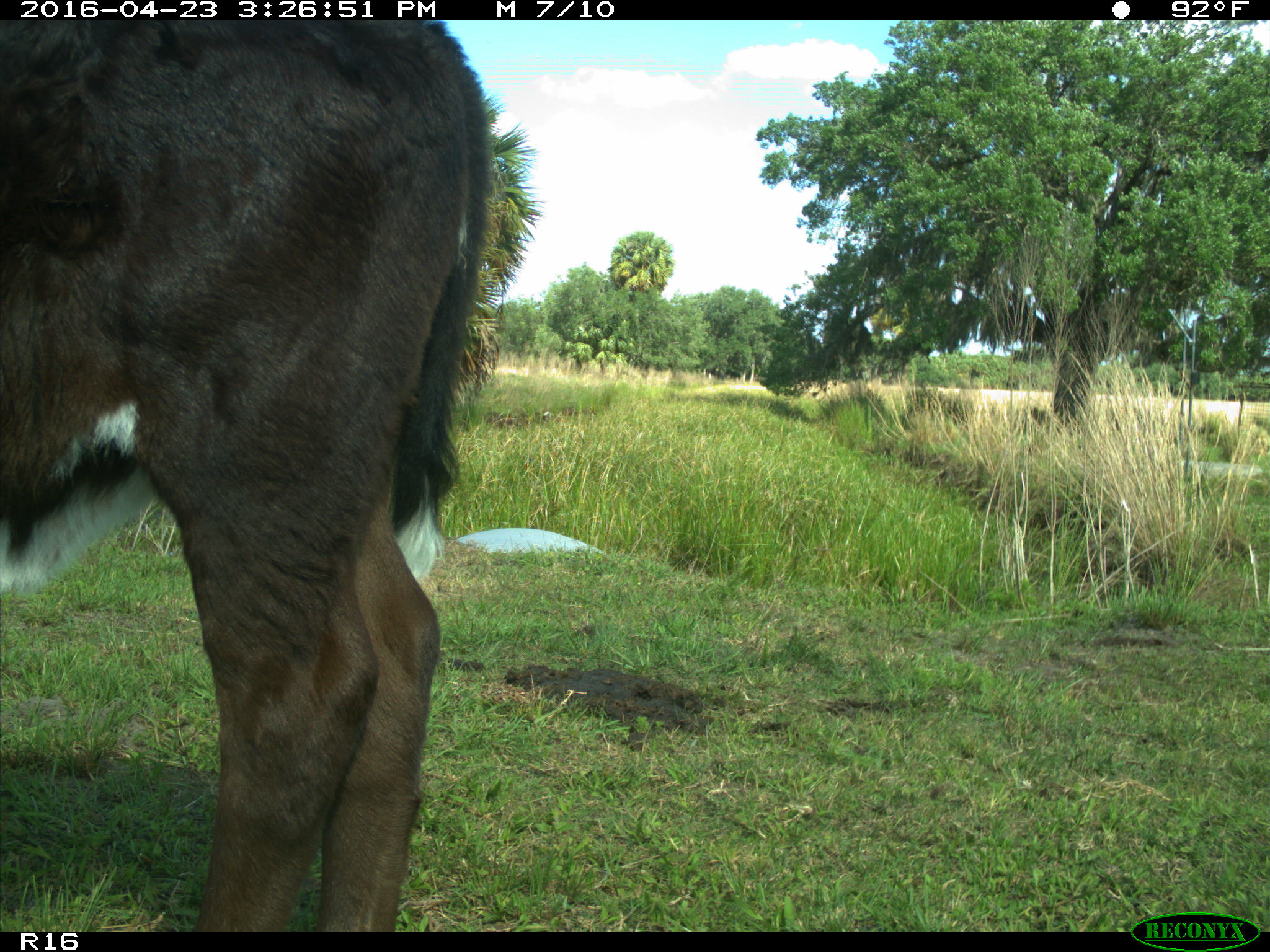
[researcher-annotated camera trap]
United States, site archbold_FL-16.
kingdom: Animalia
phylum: Chordata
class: Mammalia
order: Artiodactyla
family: Bovidae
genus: Bos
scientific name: Bos taurus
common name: domestic cow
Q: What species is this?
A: Bos taurus (domestic cow).